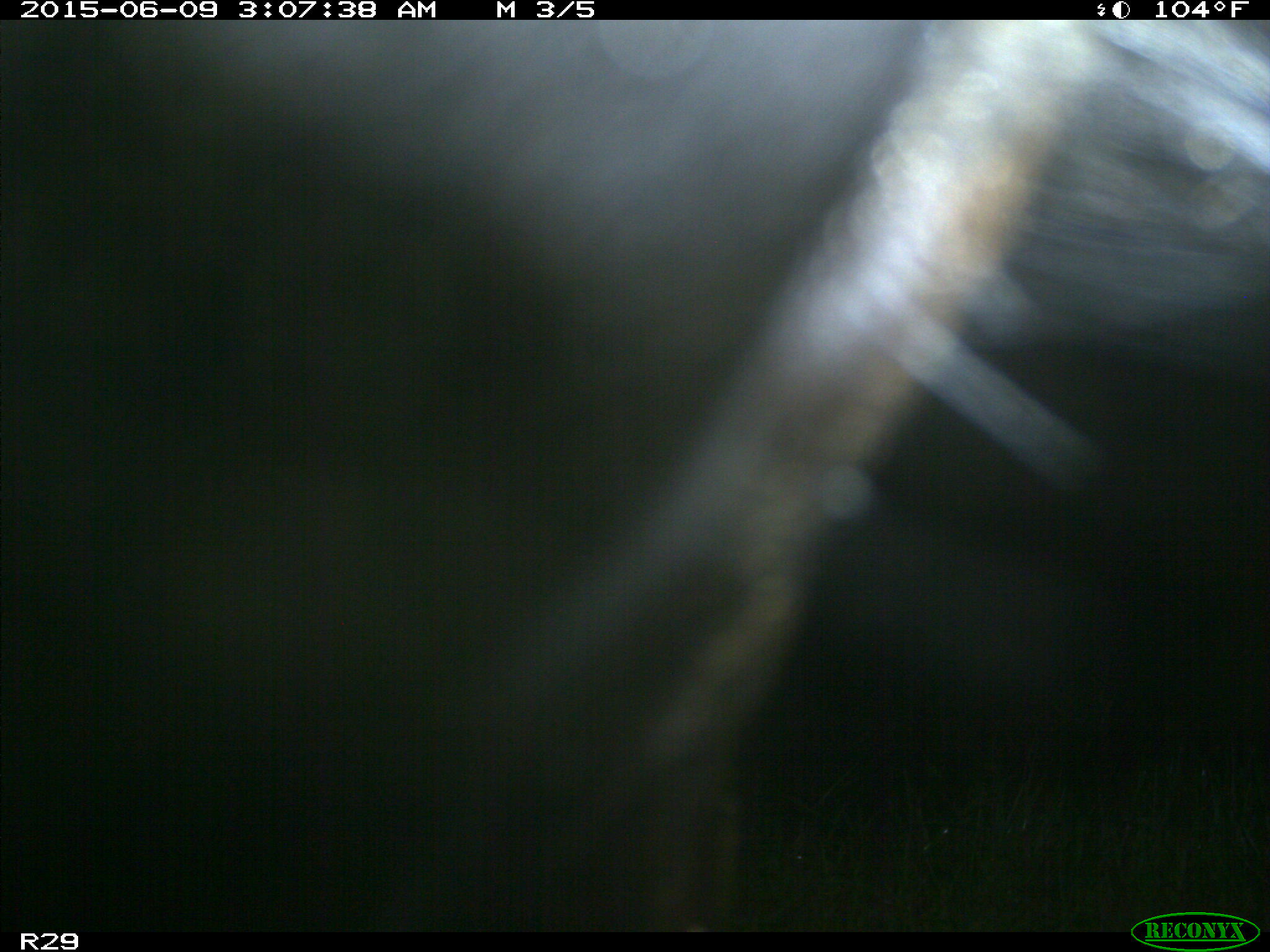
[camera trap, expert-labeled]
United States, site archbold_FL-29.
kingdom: Animalia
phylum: Chordata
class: Mammalia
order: Artiodactyla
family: Bovidae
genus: Bos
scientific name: Bos taurus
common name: domestic cow